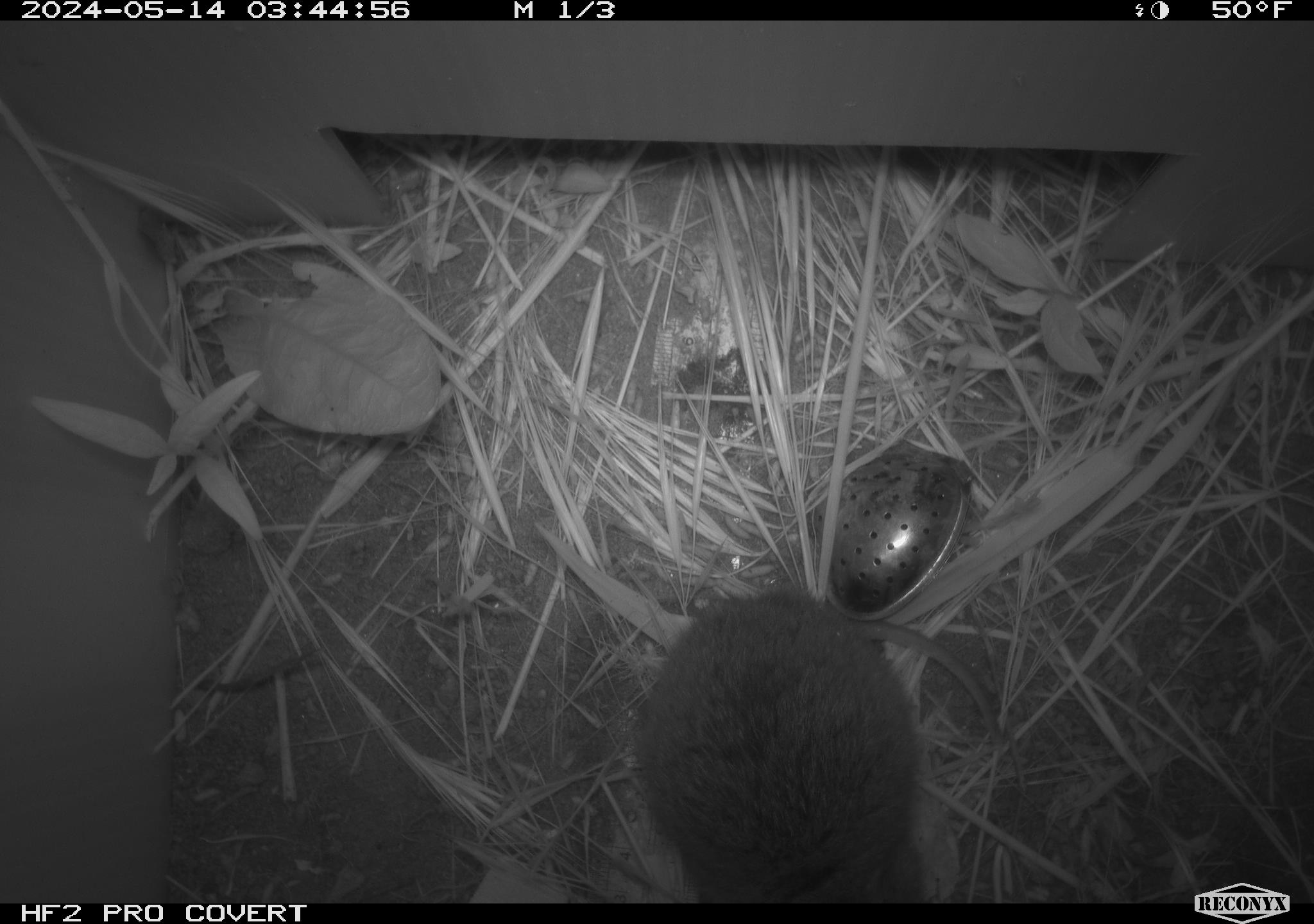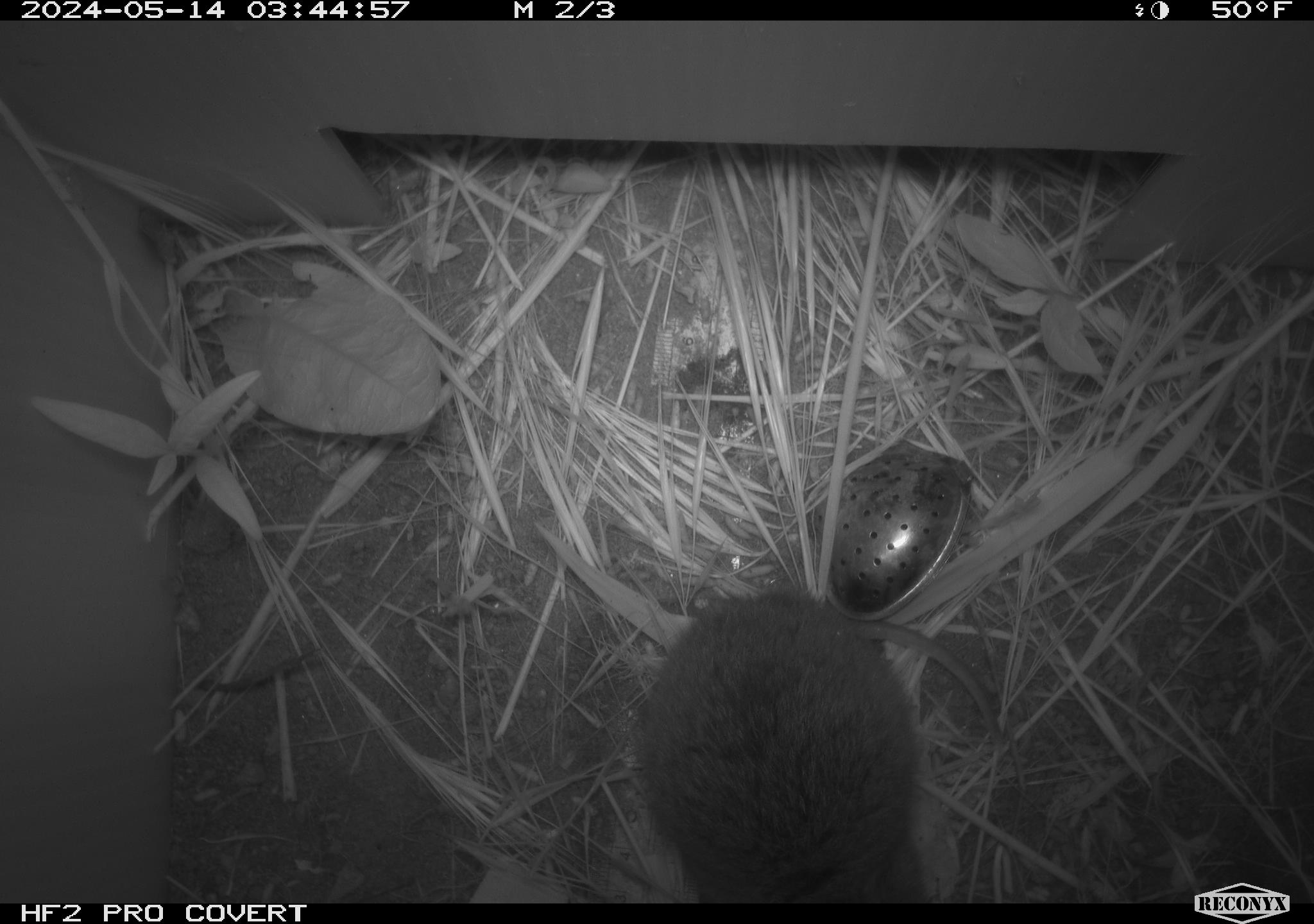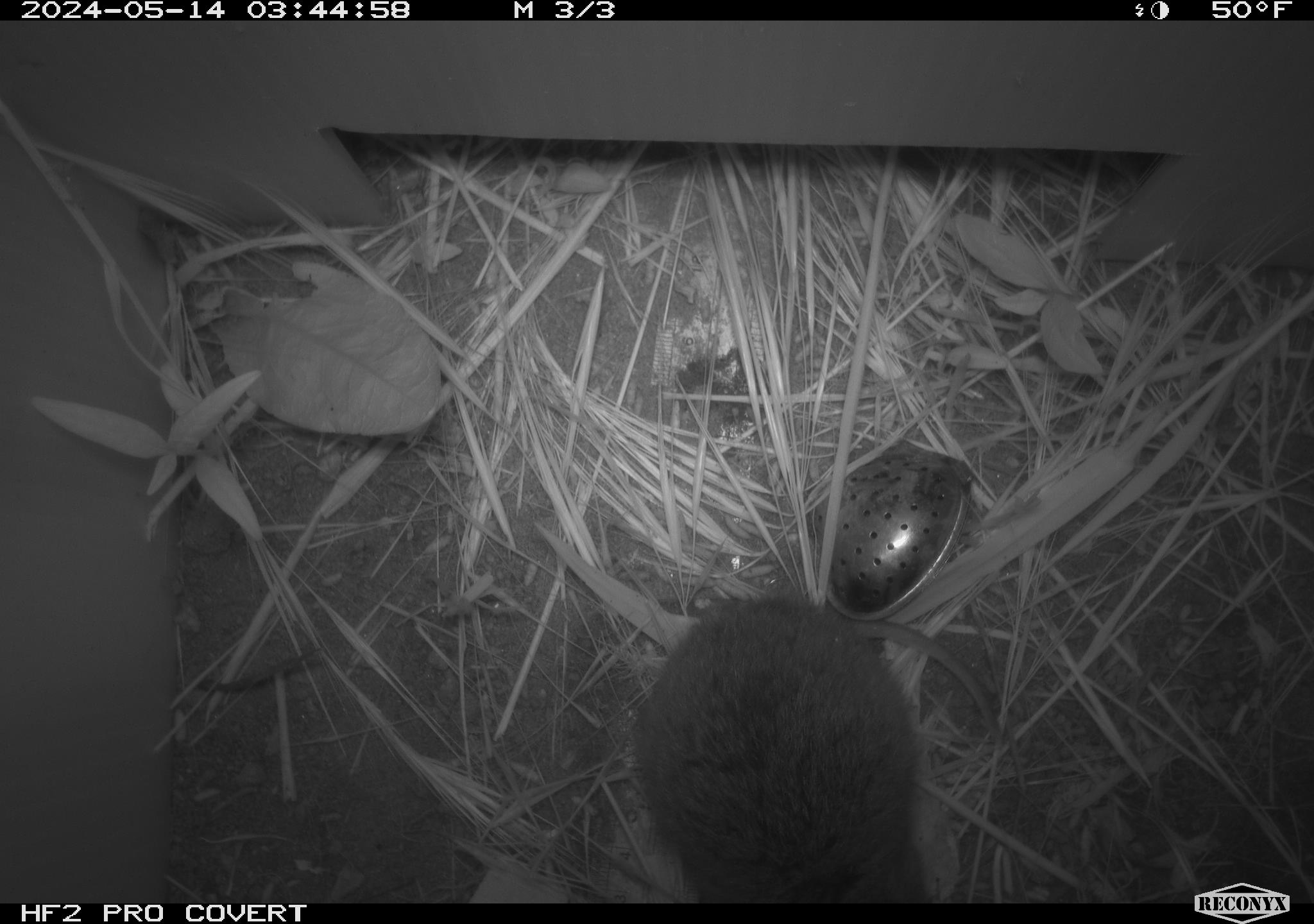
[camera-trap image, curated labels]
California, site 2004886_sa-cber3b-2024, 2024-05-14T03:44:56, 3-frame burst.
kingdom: Animalia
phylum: Chordata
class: Mammalia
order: Rodentia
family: Cricetidae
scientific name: Arvicolinae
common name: voles, lemmings, and muskrats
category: arvicolinae subfamily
Arvicolinae subfamily (voles, lemmings, and muskrats) (Arvicolinae).